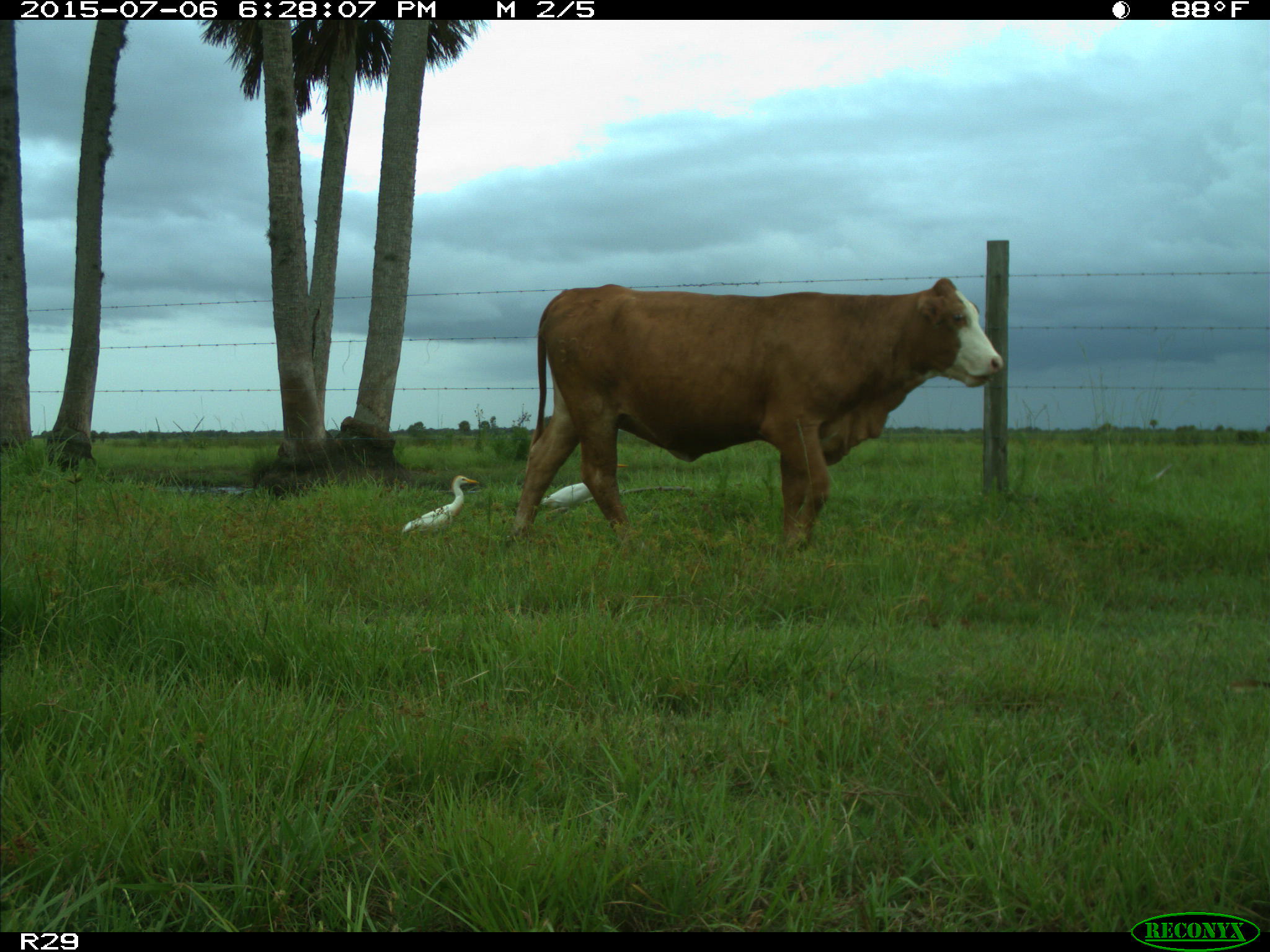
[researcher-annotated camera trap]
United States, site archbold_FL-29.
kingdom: Animalia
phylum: Chordata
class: Mammalia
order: Artiodactyla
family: Bovidae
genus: Bos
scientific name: Bos taurus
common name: domestic cow